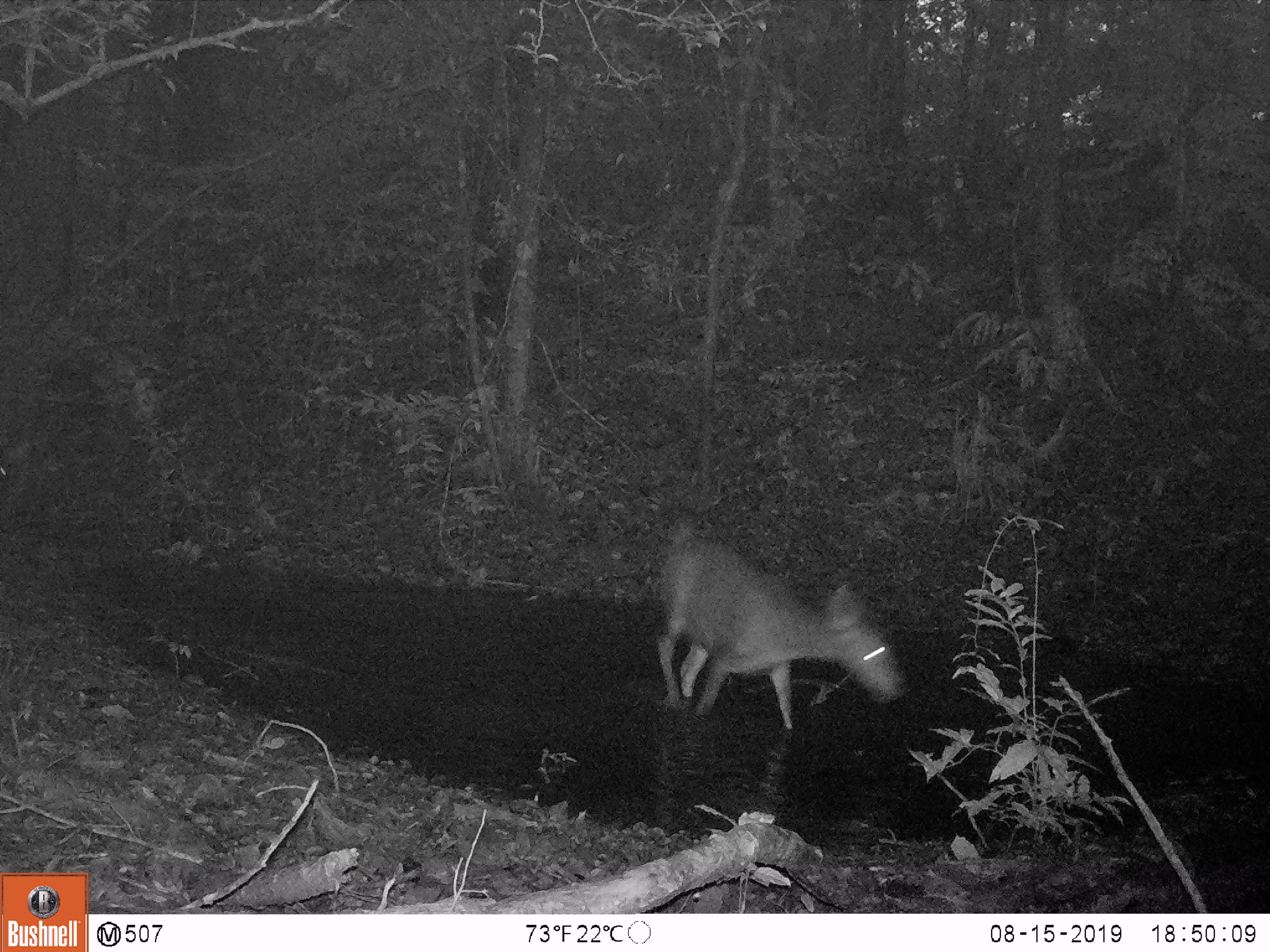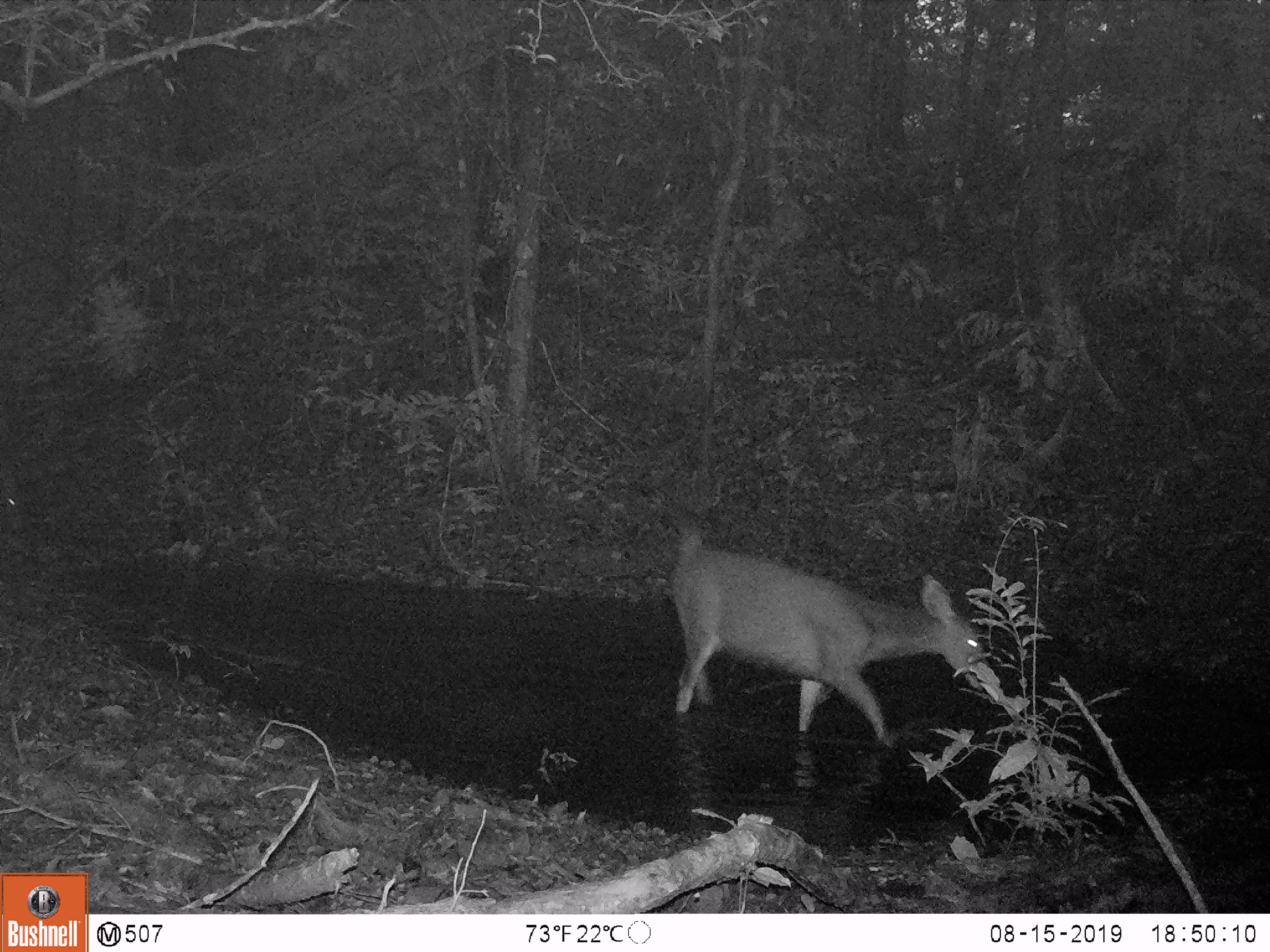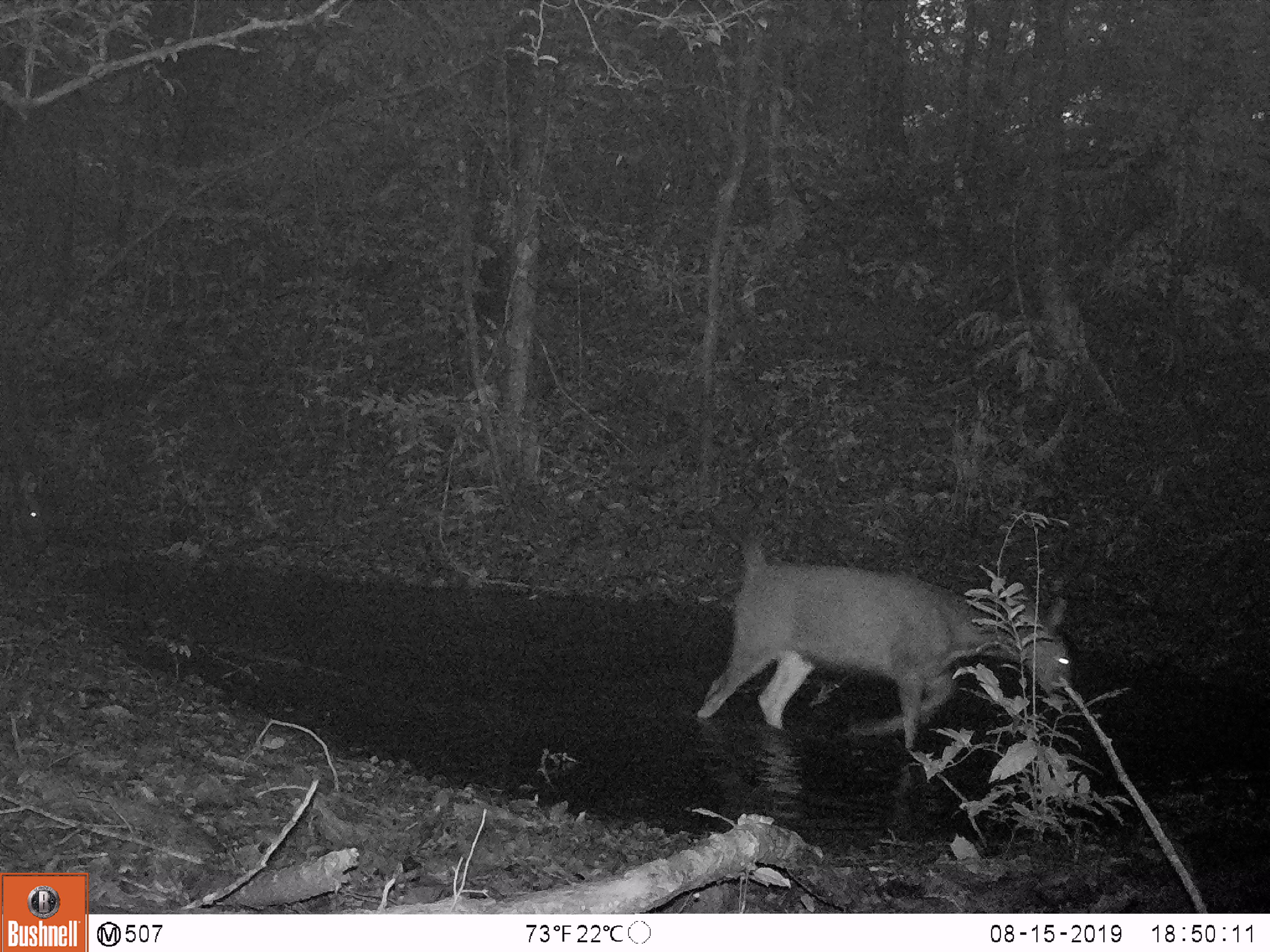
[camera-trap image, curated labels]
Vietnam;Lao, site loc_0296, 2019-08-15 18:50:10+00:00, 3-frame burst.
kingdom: Animalia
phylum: Chordata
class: Mammalia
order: Artiodactyla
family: Cervidae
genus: Rusa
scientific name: Rusa unicolor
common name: sambar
Sambar (Rusa unicolor). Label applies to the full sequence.